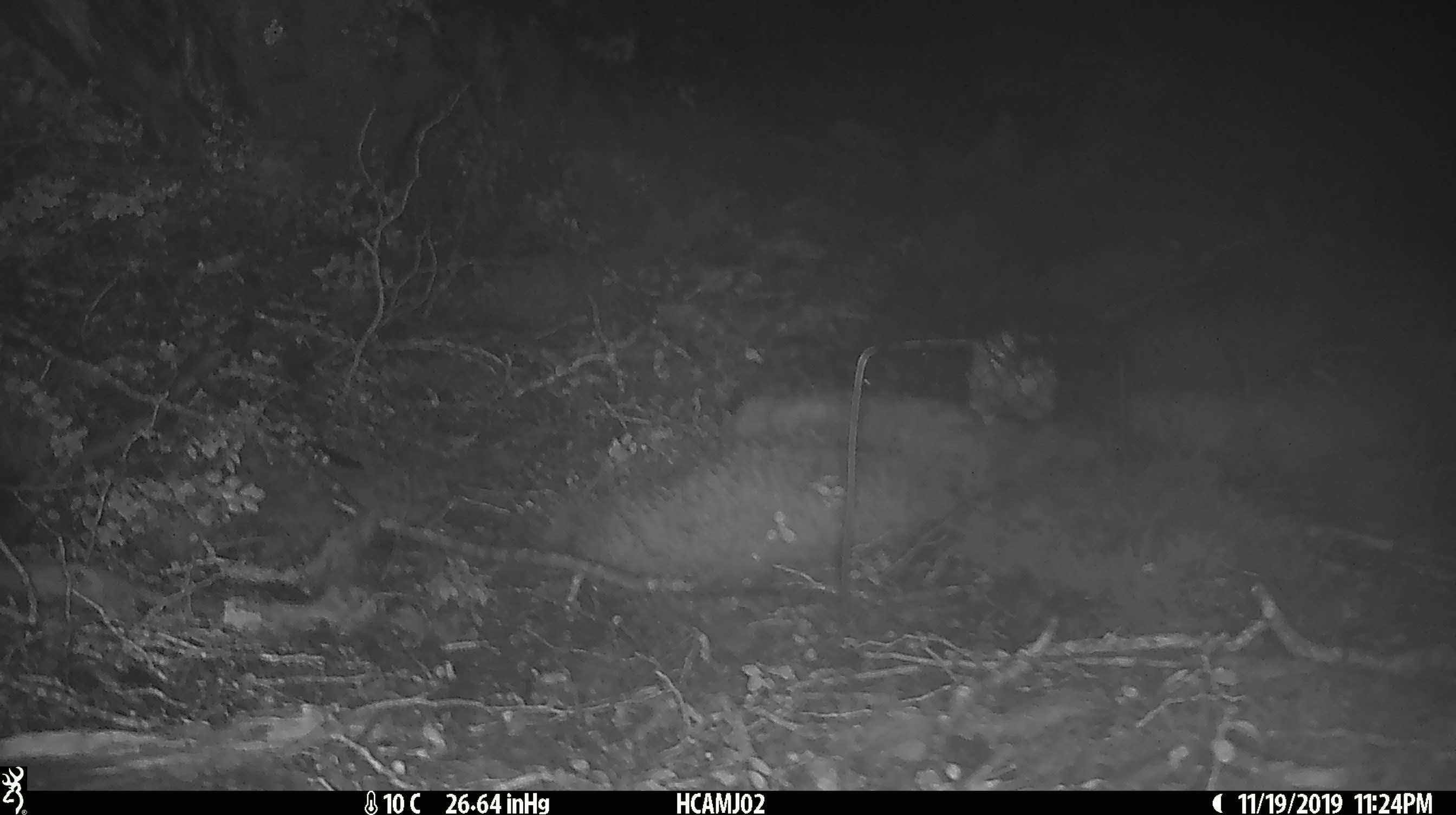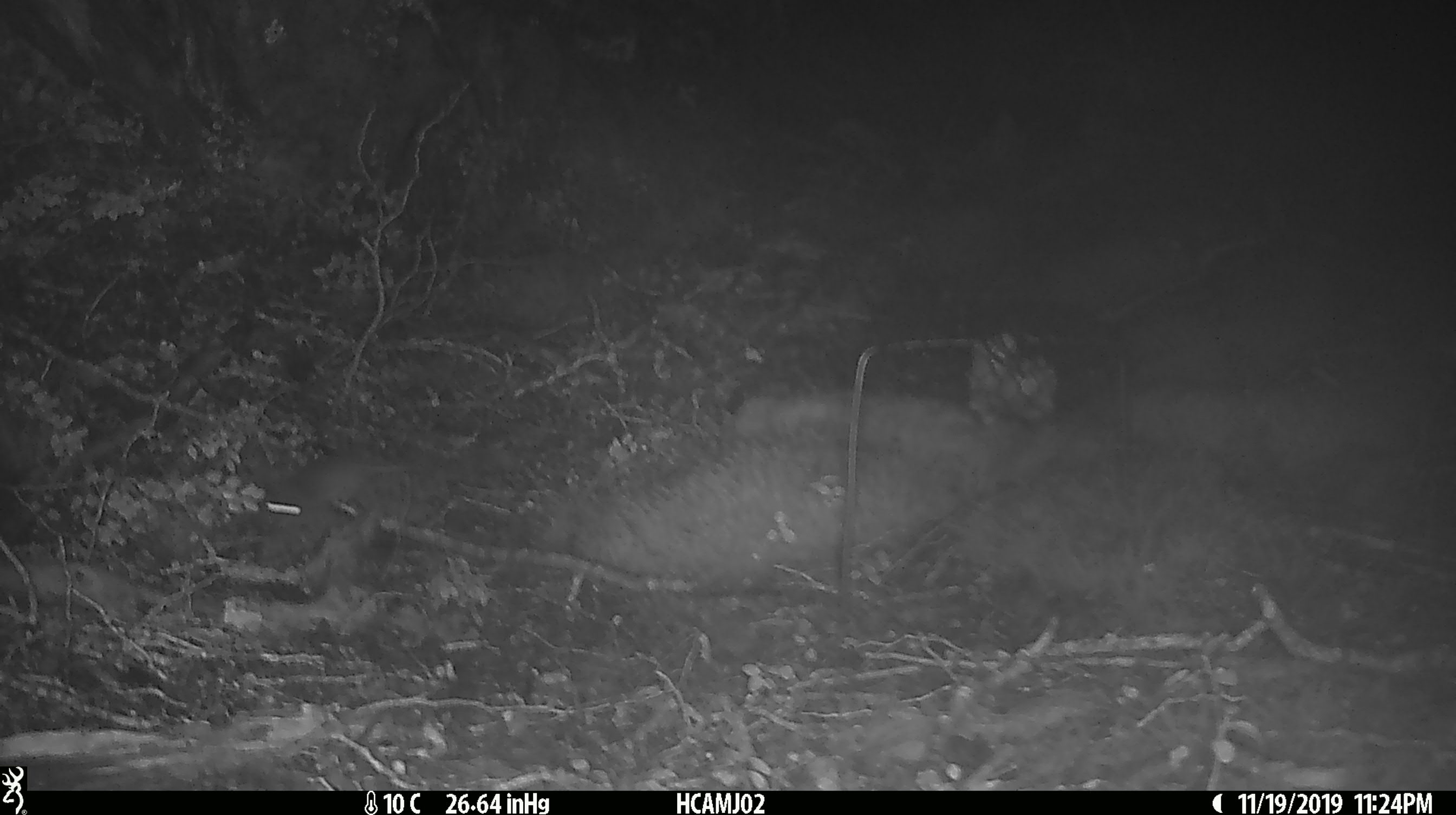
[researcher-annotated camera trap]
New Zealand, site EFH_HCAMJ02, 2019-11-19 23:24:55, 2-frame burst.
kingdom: Animalia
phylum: Chordata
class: Mammalia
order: Rodentia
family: Muridae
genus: Mus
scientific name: Mus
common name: mouse